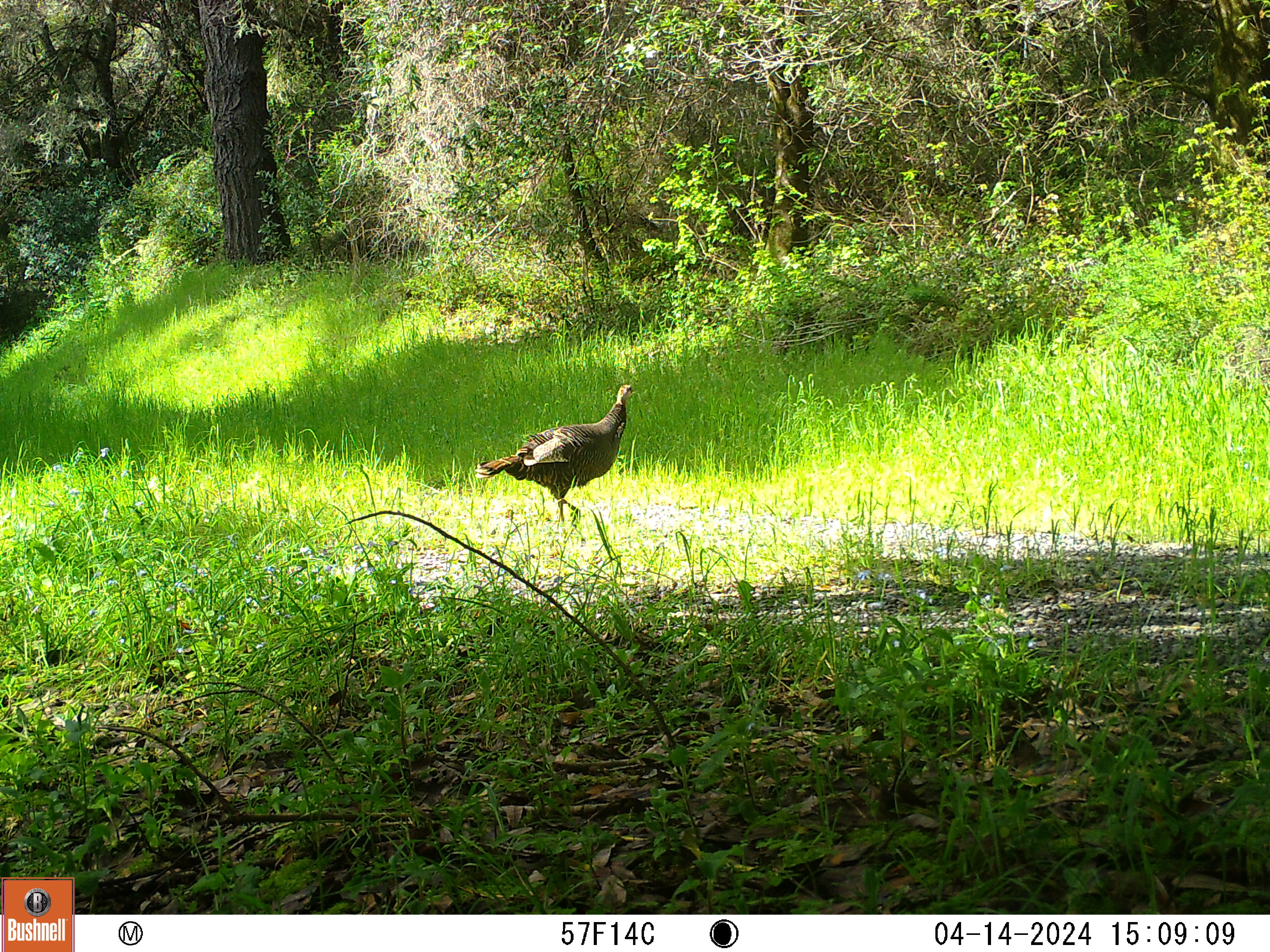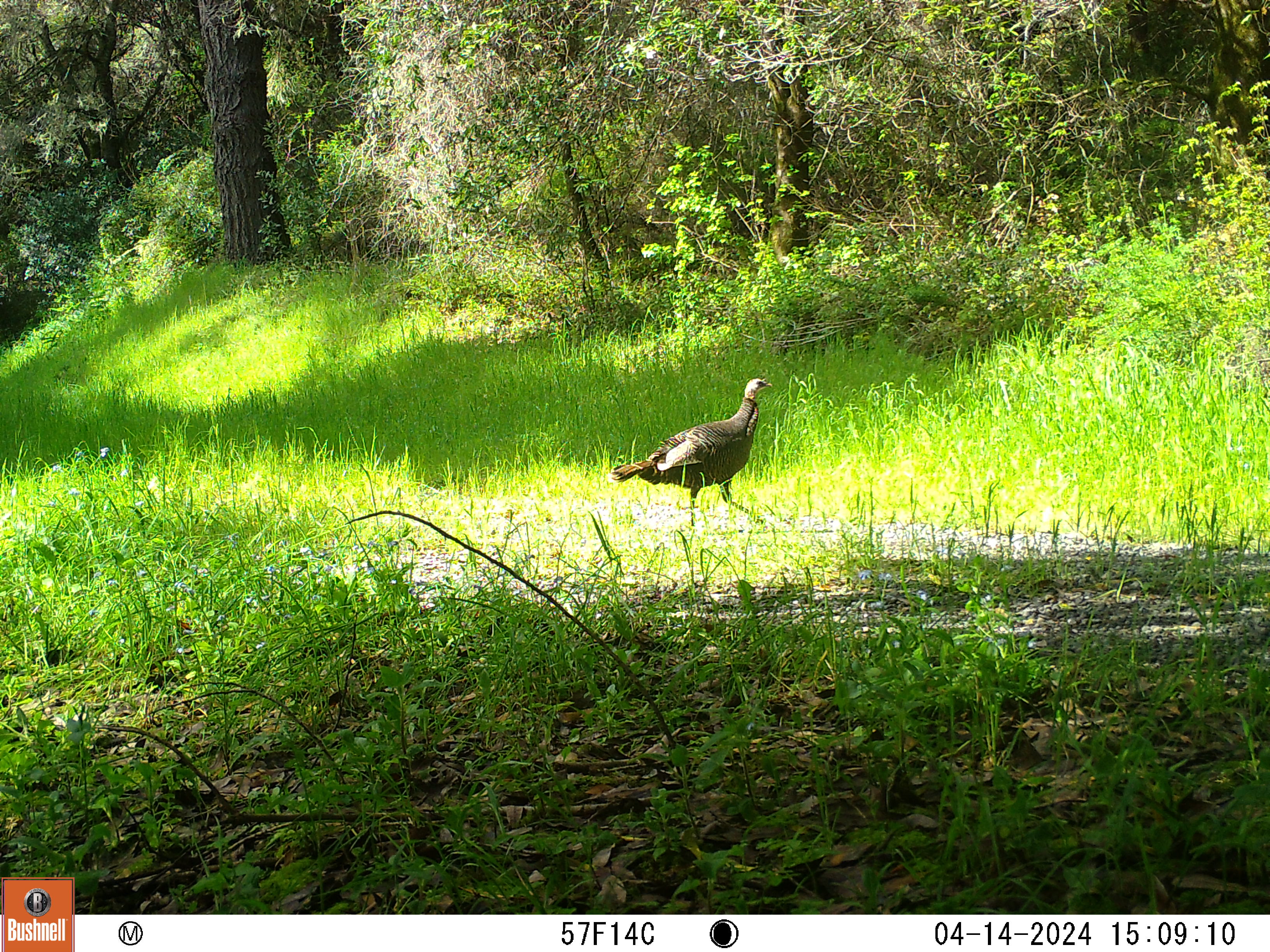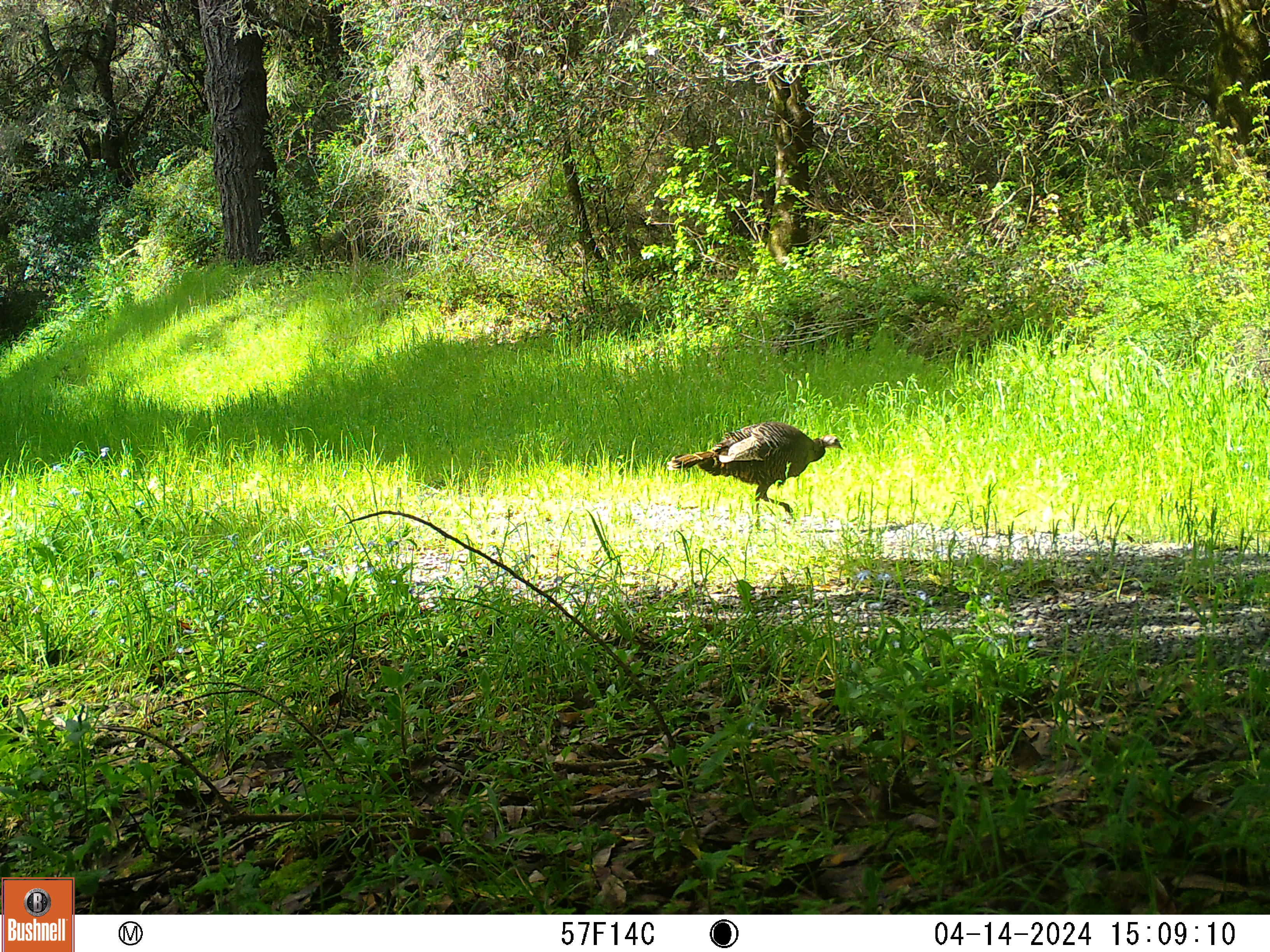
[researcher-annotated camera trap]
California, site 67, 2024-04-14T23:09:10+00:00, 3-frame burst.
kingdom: Animalia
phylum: Chordata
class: Aves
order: Galliformes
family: Phasianidae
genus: Meleagris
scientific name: Meleagris gallopavo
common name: turkey